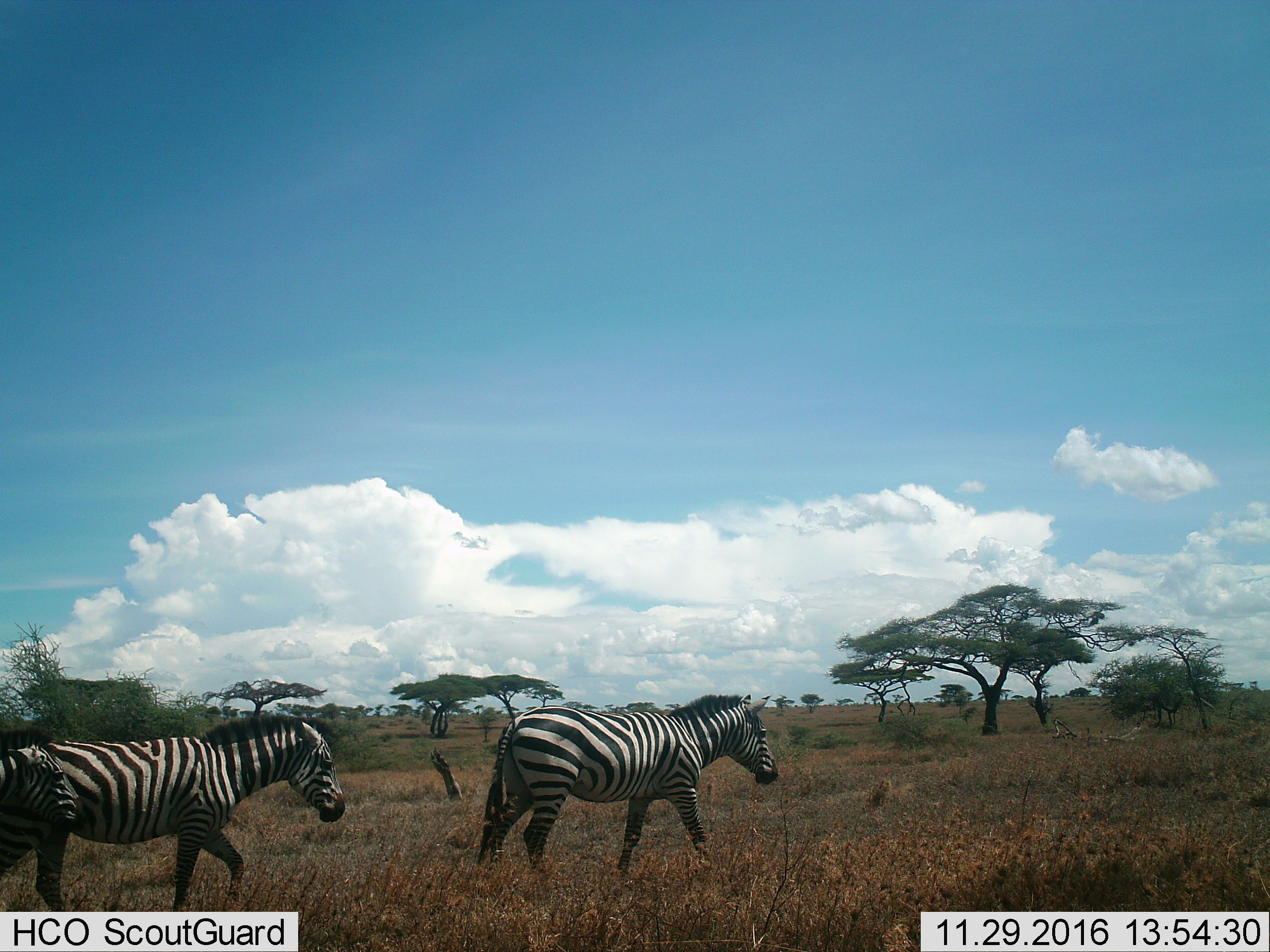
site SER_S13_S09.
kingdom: Animalia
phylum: Chordata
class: Mammalia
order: Perissodactyla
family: Equidae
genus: Equus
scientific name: Equus quagga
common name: plains zebra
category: zebraplains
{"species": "zebraplains (plains zebra) (Equus quagga)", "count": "2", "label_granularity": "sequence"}